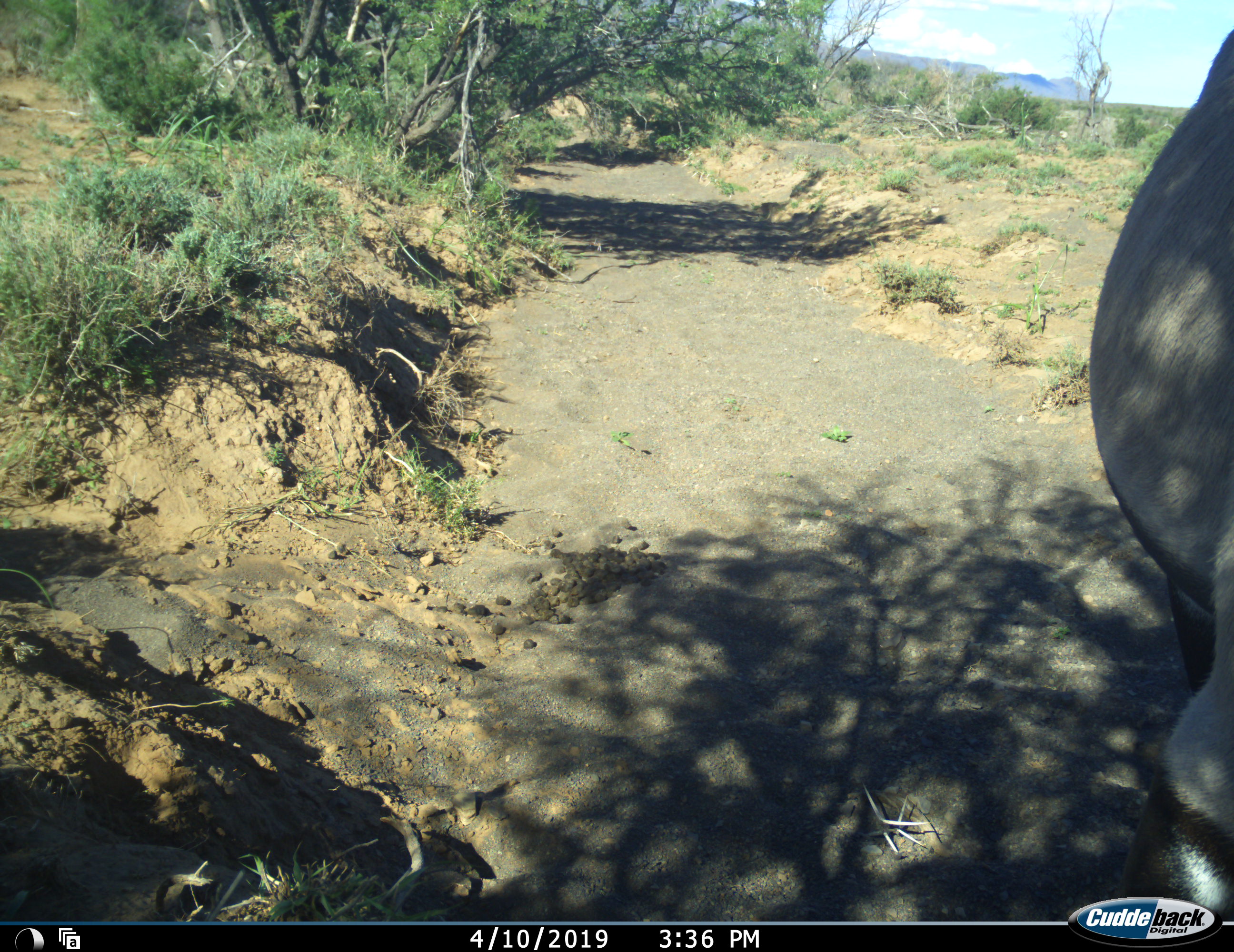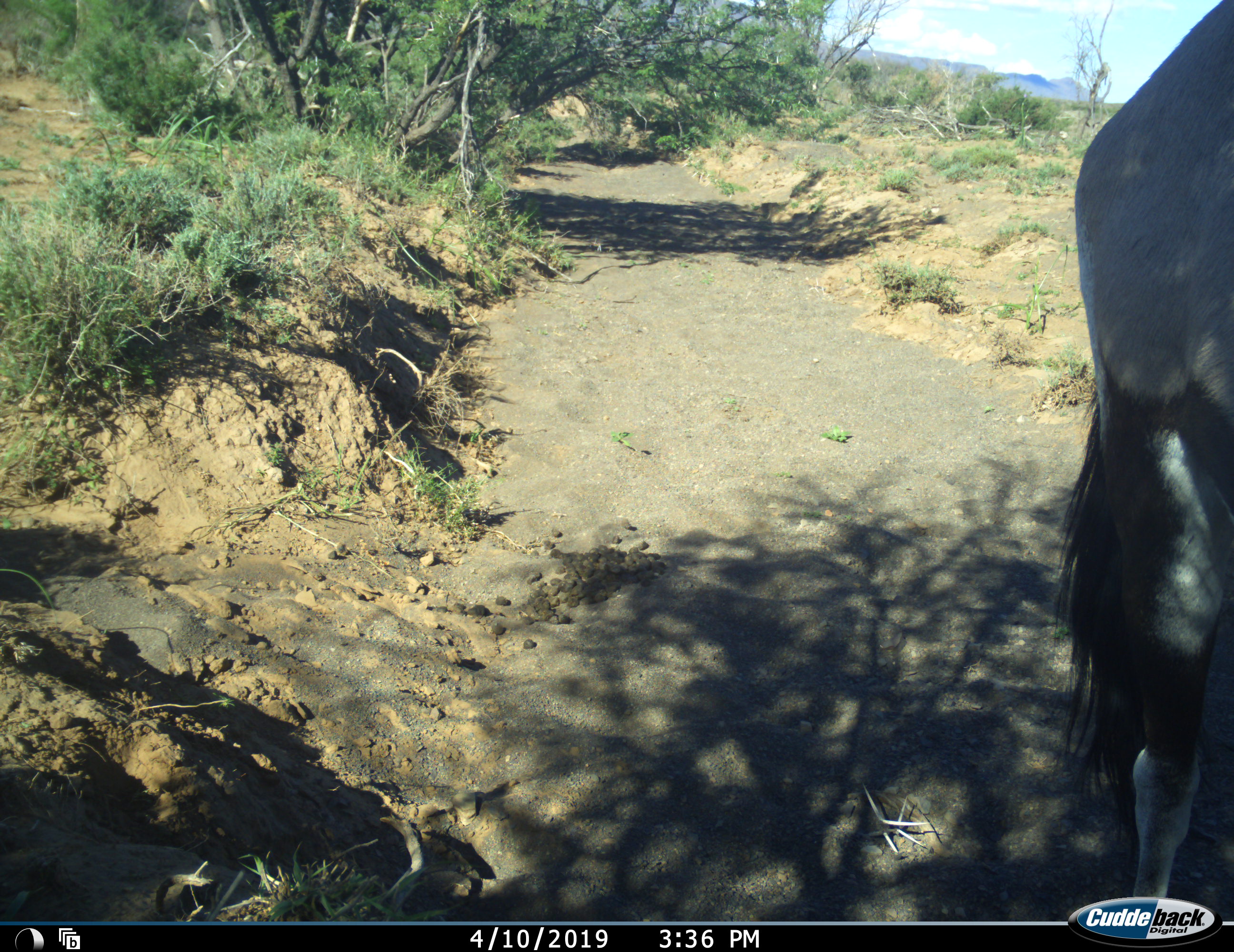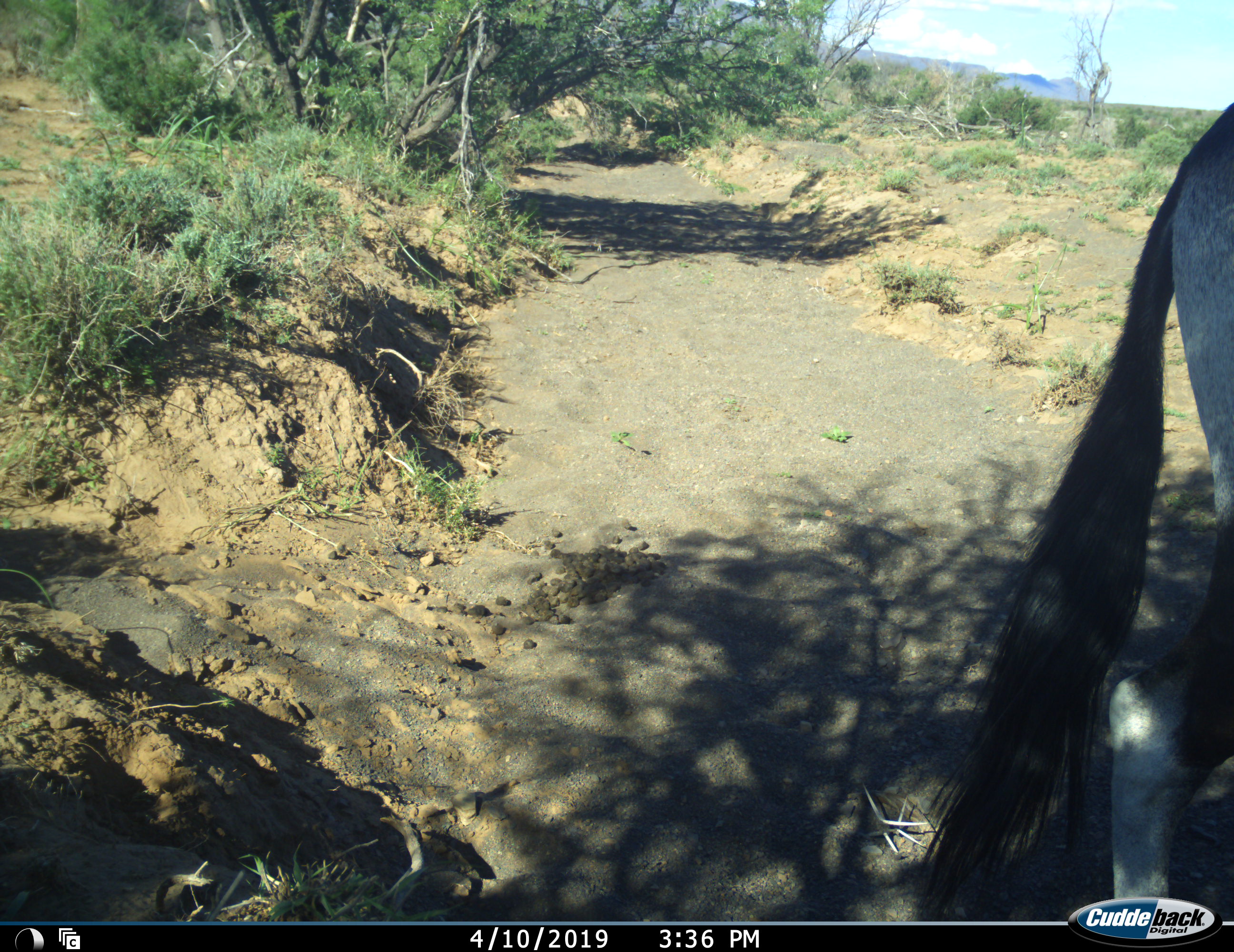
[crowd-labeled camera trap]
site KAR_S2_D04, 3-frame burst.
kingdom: Animalia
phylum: Chordata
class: Mammalia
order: Artiodactyla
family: Bovidae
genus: Oryx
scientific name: Oryx gazella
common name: gemsbok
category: oryx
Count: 1.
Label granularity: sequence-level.